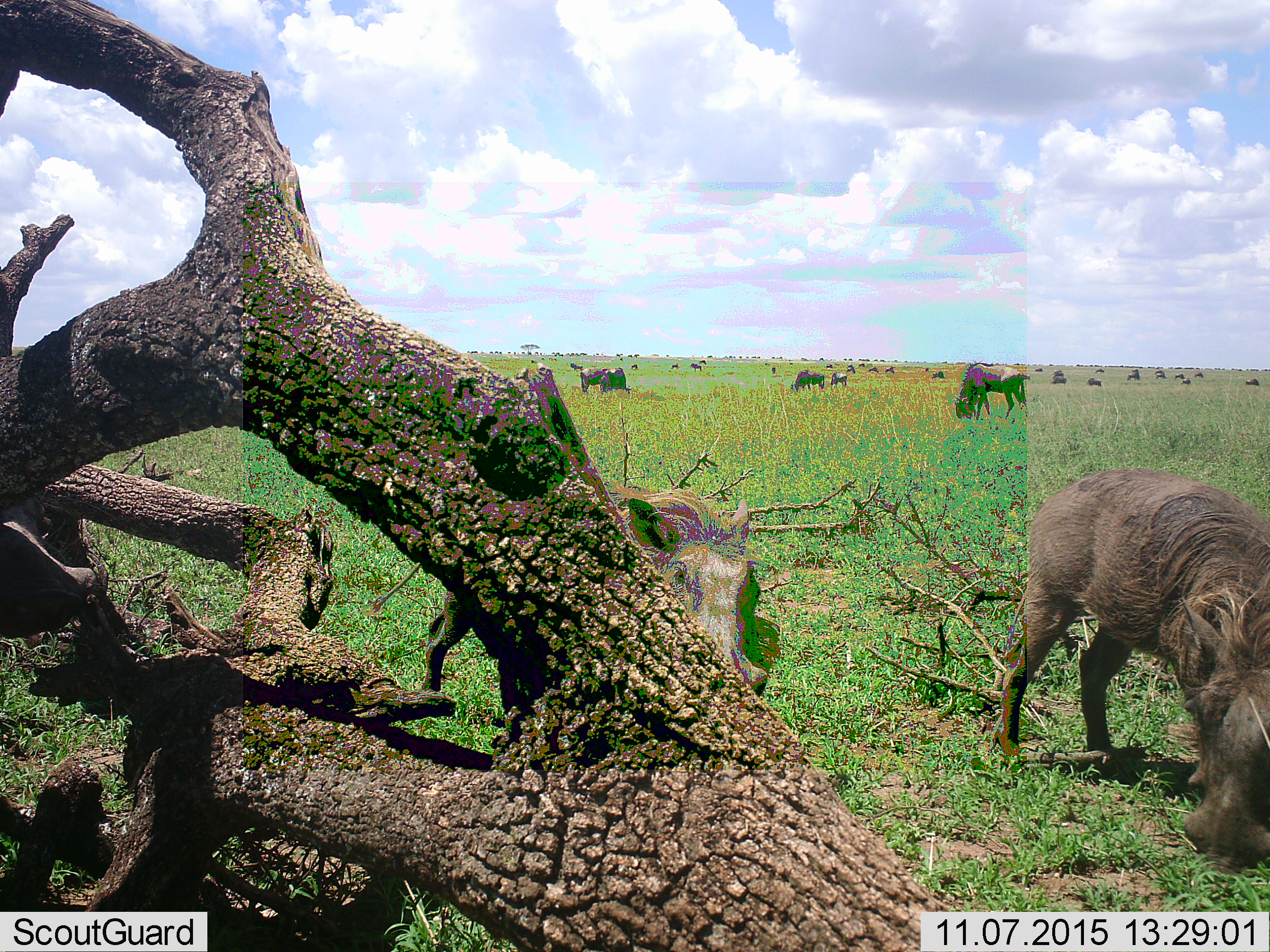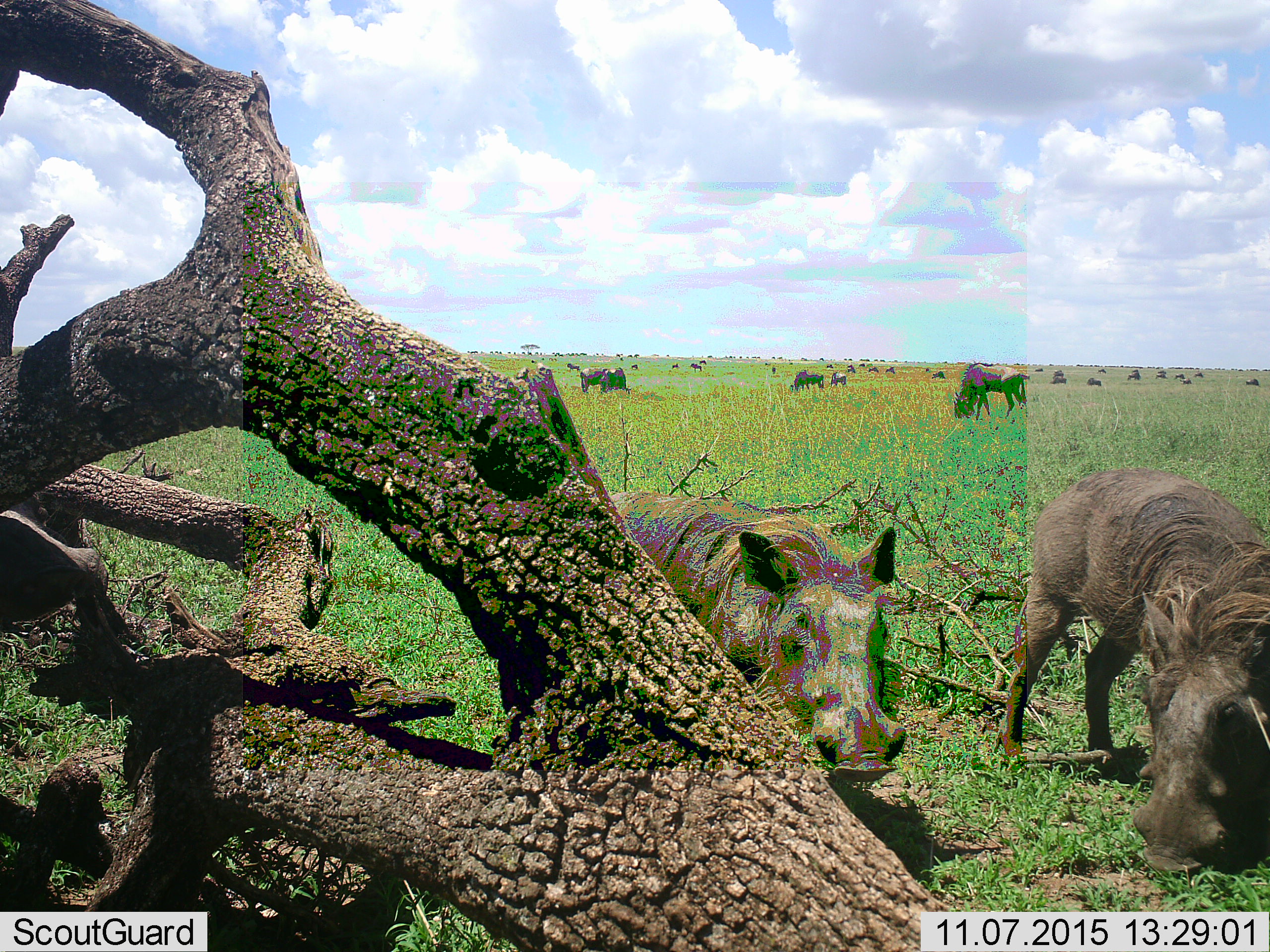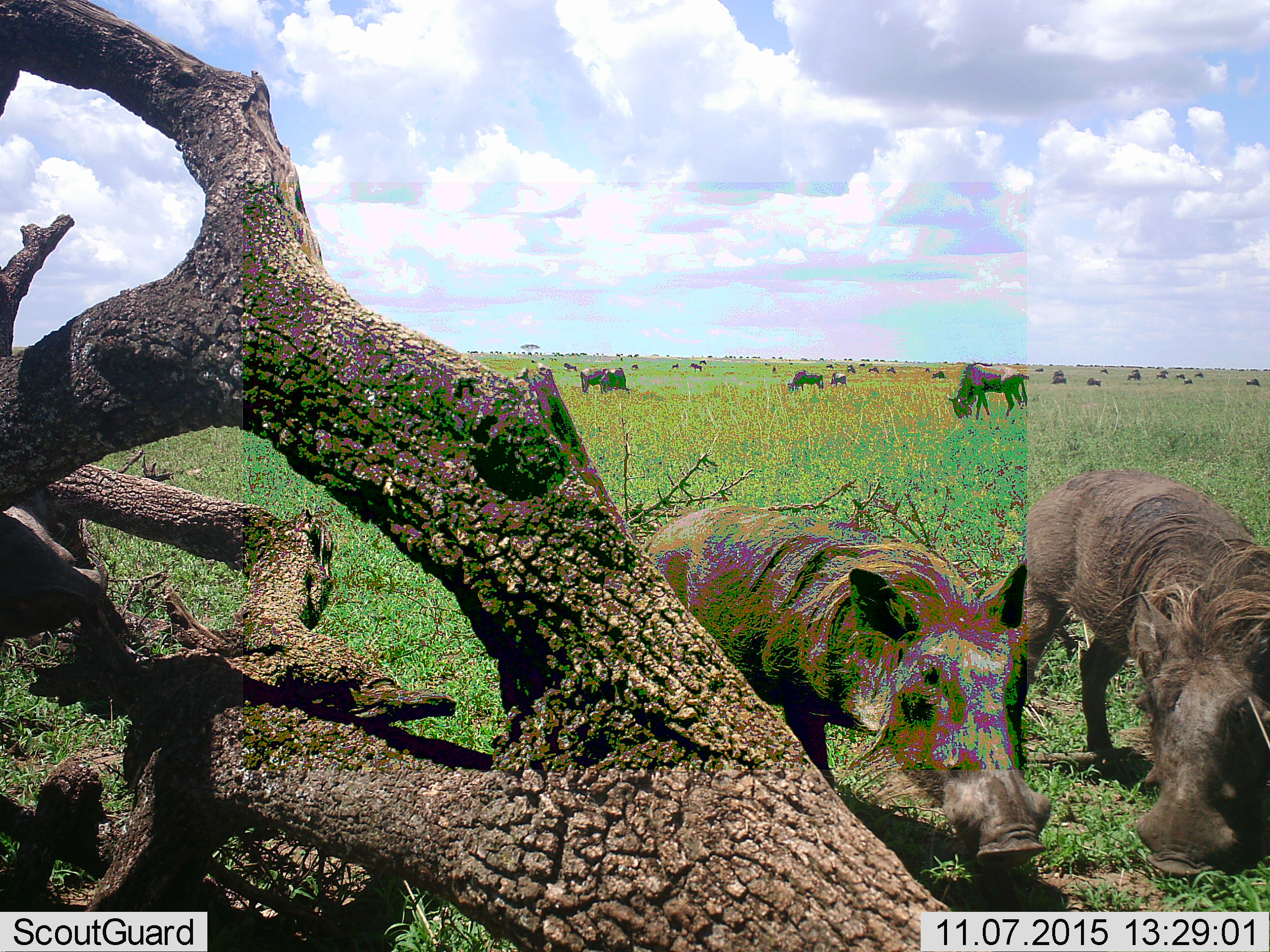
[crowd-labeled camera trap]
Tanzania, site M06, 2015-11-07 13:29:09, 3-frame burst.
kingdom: Animalia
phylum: Chordata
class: Mammalia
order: Artiodactyla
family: Suidae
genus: Phacochoerus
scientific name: Phacochoerus africanus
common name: warthog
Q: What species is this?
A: Warthog (Phacochoerus africanus).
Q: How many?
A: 2.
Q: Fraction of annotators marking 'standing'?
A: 44%.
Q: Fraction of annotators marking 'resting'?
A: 0%.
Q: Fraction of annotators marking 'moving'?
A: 100%.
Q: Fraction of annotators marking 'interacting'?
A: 0%.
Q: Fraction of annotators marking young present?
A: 0%.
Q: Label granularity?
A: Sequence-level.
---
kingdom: Animalia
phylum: Chordata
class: Mammalia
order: Artiodactyla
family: Bovidae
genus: Connochaetes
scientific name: Connochaetes taurinus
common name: blue wildebeest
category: wildebeest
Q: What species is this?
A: Wildebeest (blue wildebeest) (Connochaetes taurinus).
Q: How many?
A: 11-50.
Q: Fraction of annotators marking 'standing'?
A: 44%.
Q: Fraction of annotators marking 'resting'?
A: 0%.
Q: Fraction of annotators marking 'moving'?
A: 56%.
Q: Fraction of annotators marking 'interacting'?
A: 0%.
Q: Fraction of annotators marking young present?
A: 0%.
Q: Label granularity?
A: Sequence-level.